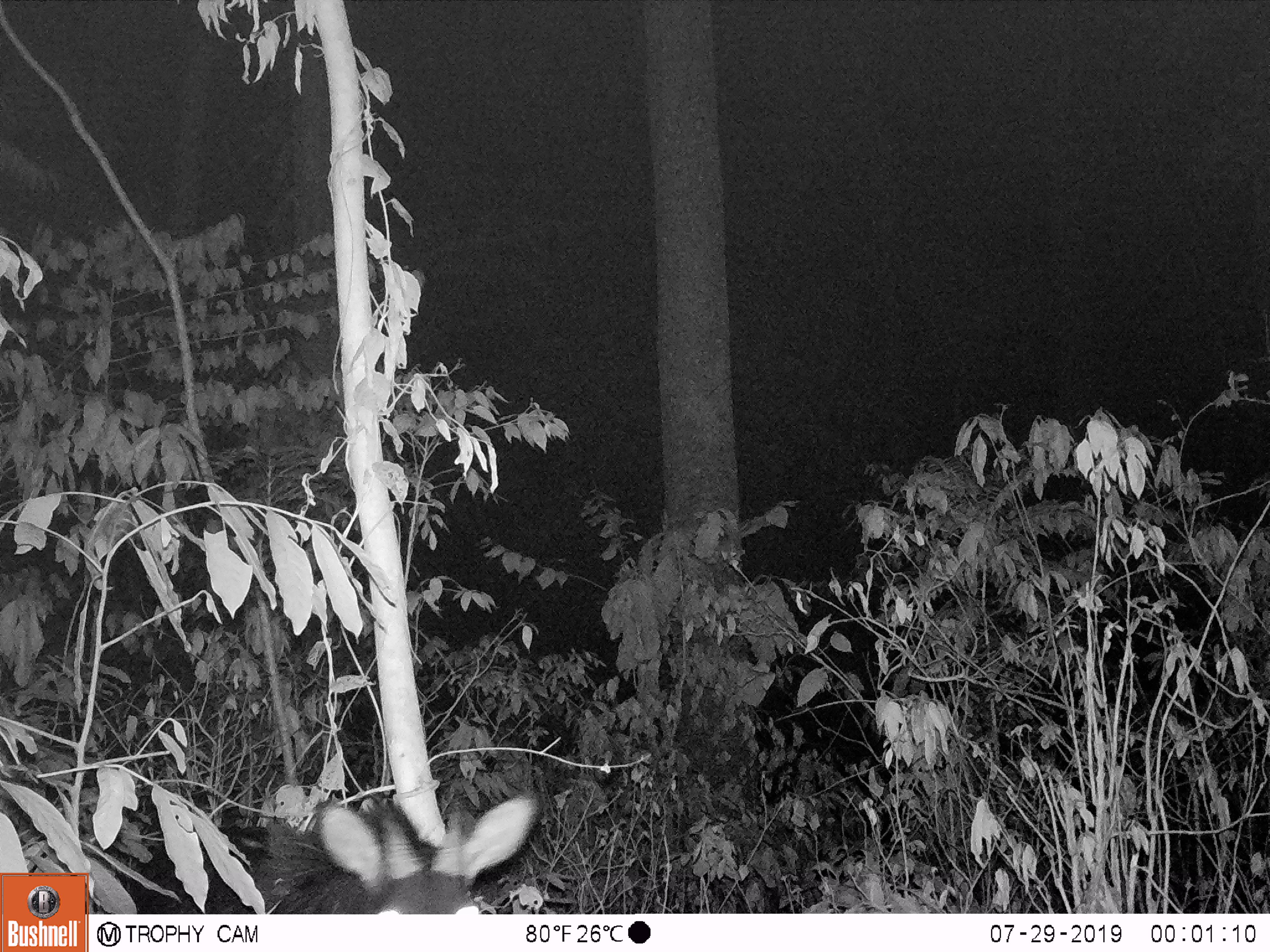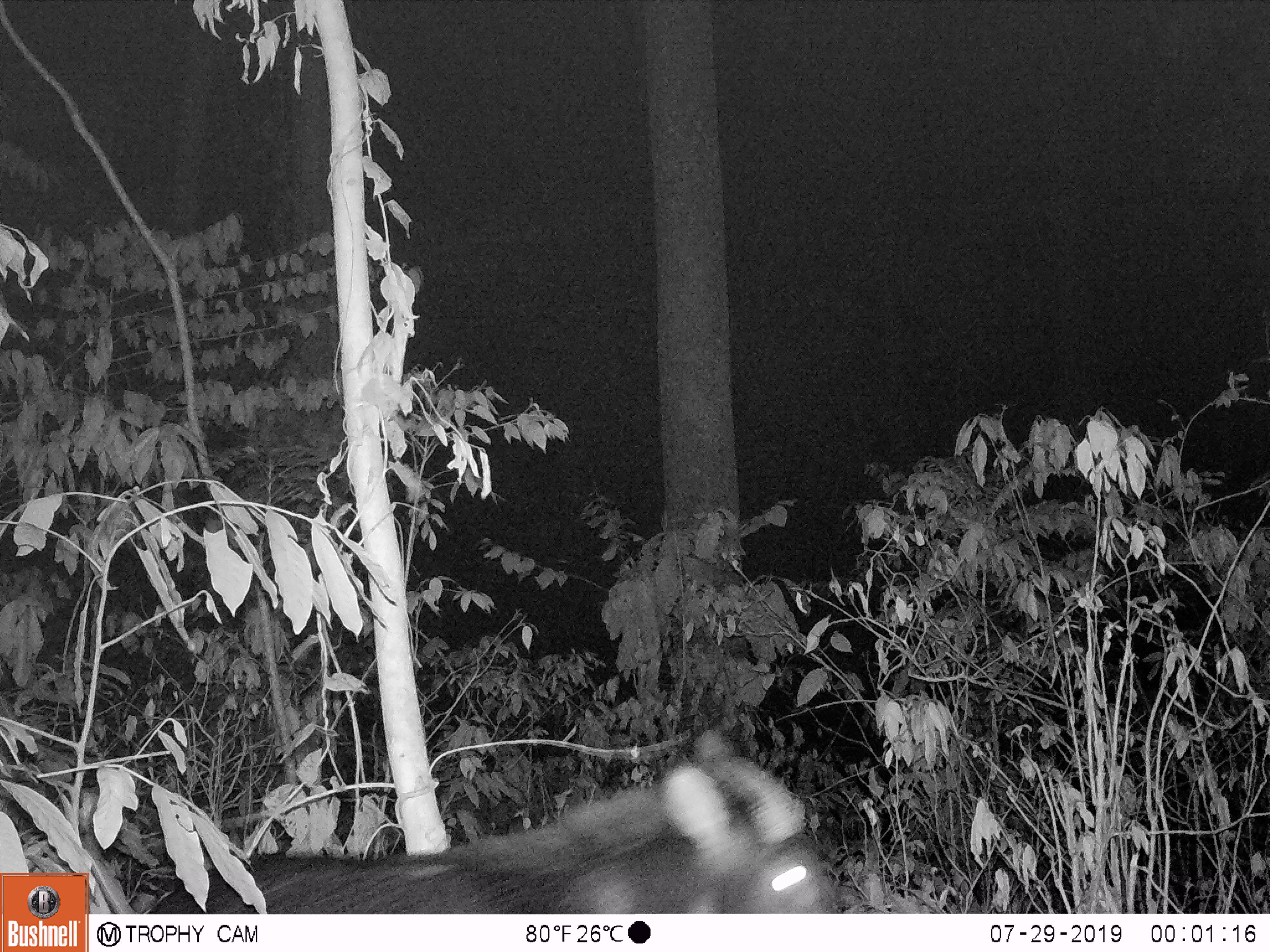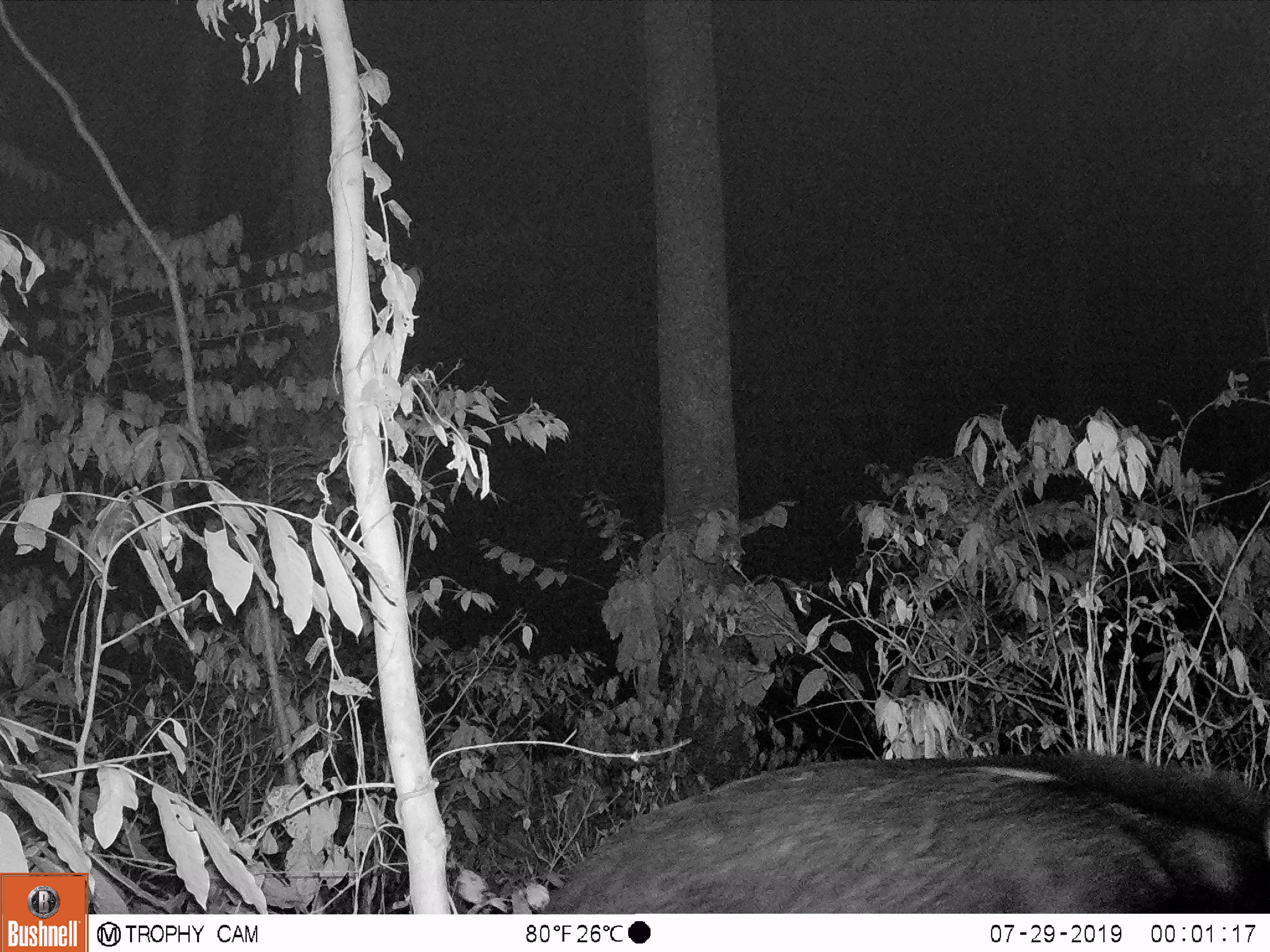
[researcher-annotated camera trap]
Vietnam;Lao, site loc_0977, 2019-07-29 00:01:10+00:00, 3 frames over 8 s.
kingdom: Animalia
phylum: Chordata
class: Mammalia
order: Artiodactyla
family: Bovidae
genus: Capricornis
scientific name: Capricornis sumatraensis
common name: chinese serow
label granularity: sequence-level